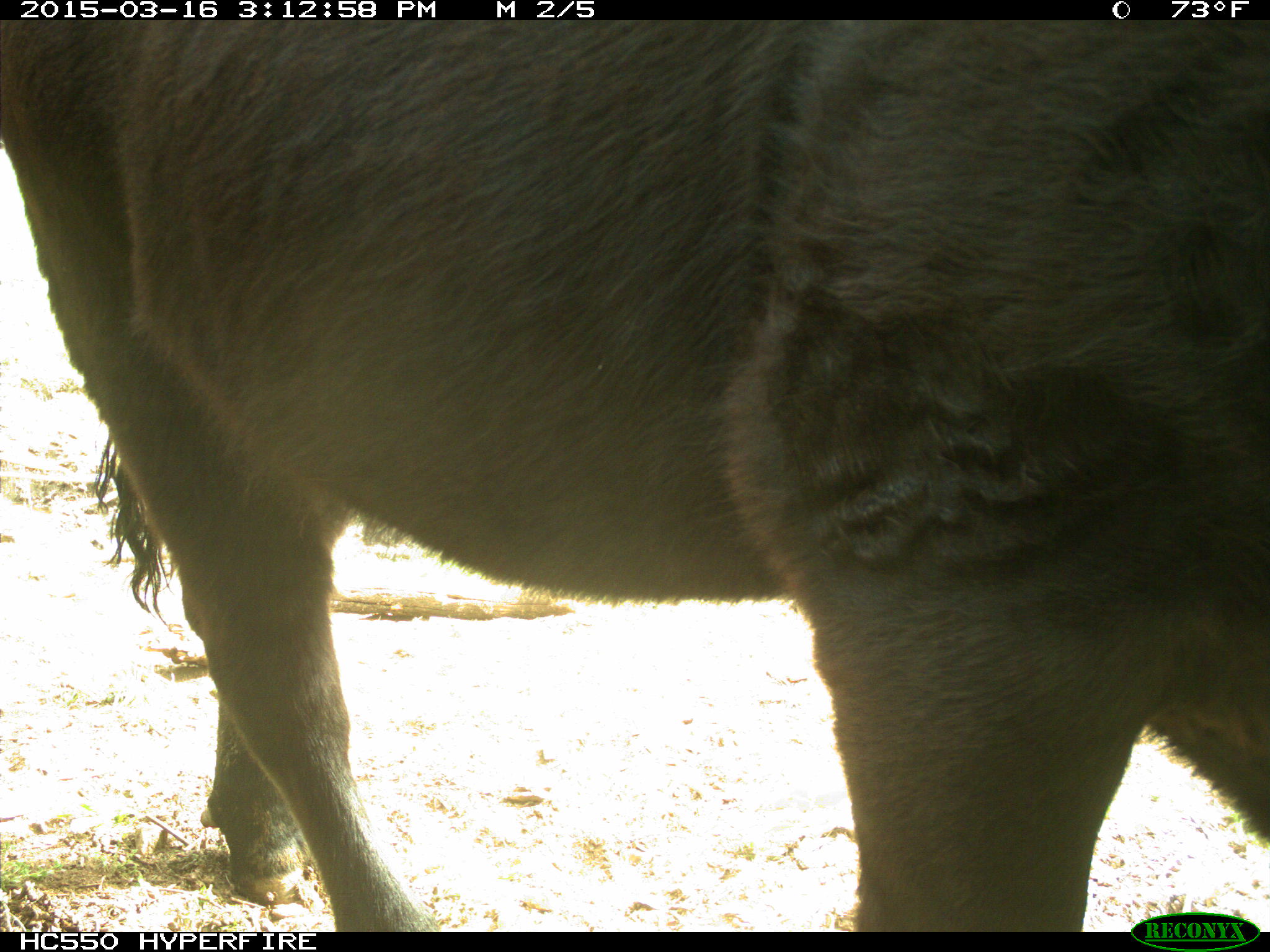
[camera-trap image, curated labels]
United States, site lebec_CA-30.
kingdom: Animalia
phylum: Chordata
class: Mammalia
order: Artiodactyla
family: Bovidae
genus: Bos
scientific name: Bos taurus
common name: domestic cow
Bos taurus (domestic cow).